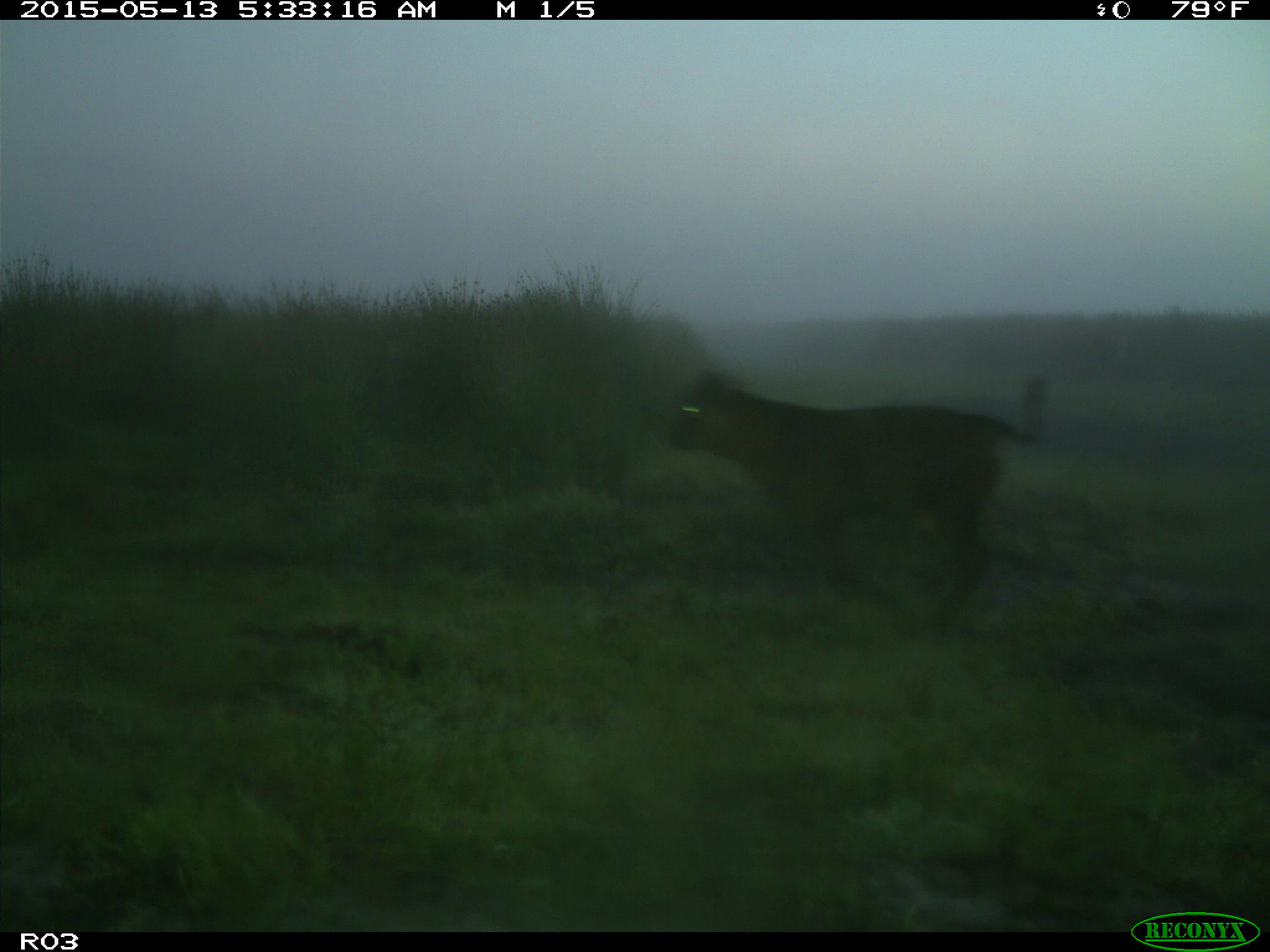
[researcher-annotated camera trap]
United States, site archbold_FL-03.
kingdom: Animalia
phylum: Chordata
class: Mammalia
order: Artiodactyla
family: Bovidae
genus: Bos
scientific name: Bos taurus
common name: domestic cow